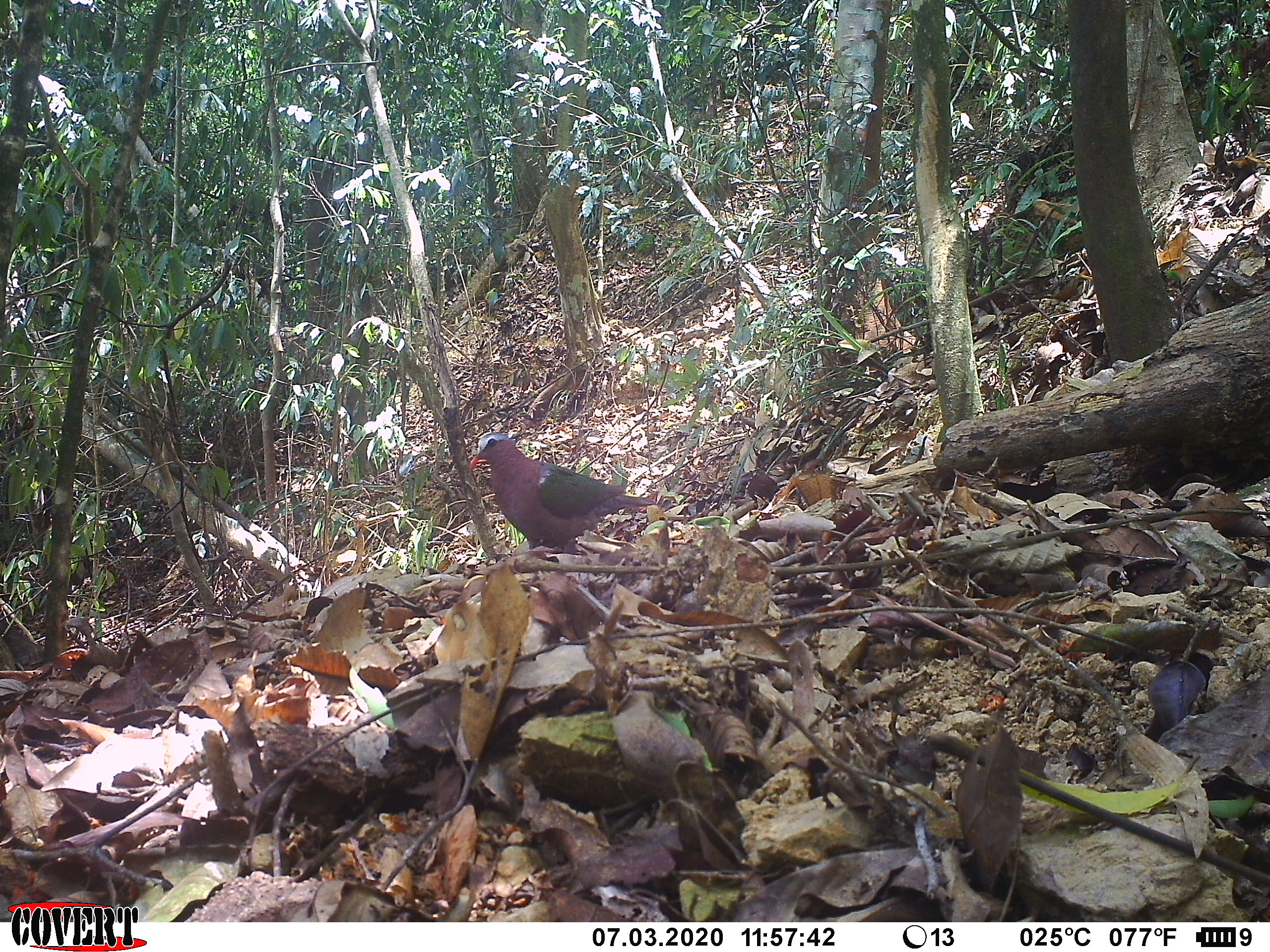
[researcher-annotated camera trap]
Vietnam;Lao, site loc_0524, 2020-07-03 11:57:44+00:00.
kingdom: Animalia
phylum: Chordata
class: Aves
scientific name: Aves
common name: bird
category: unidentified bird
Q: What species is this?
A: Unidentified bird (bird) (Aves).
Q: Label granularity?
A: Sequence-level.